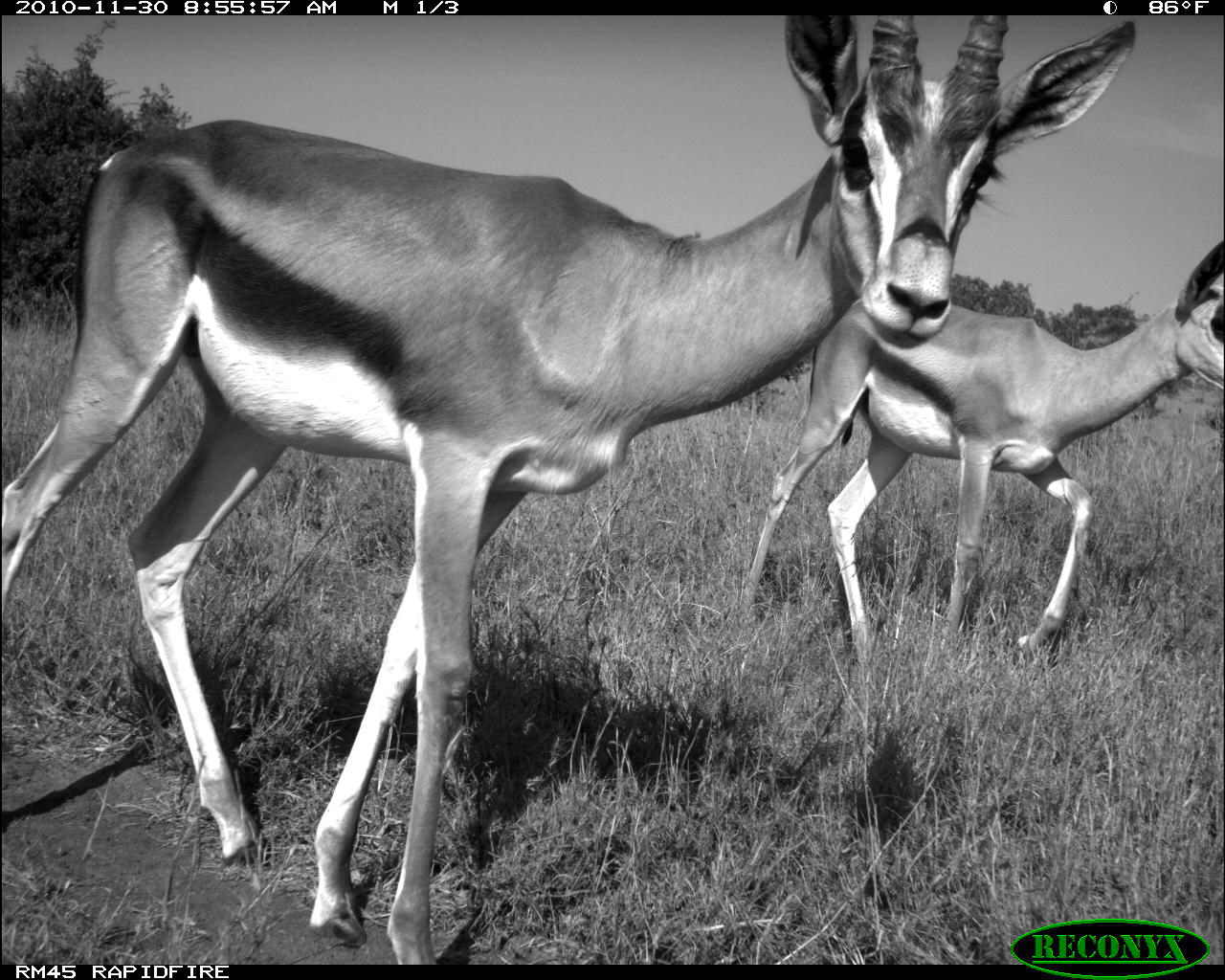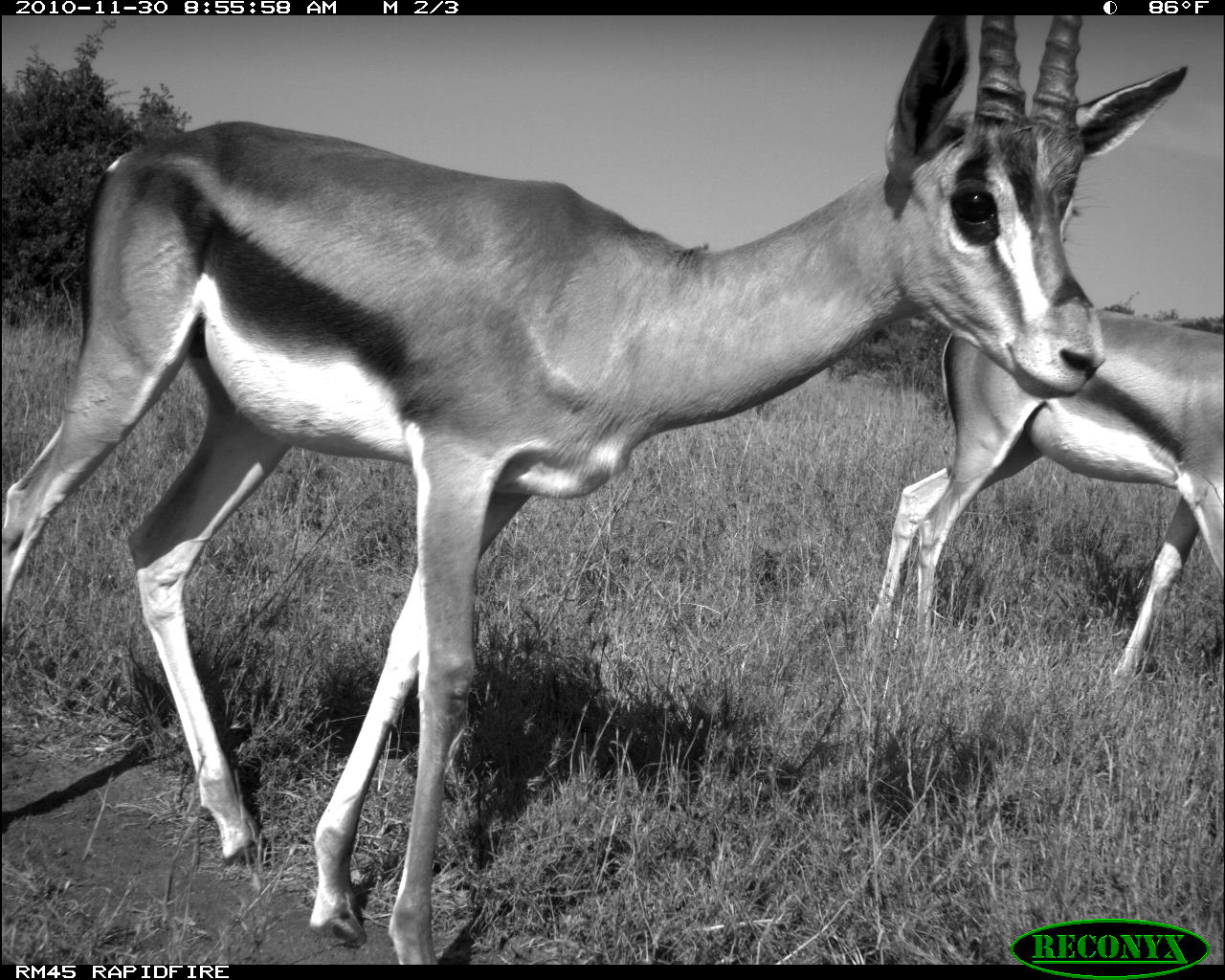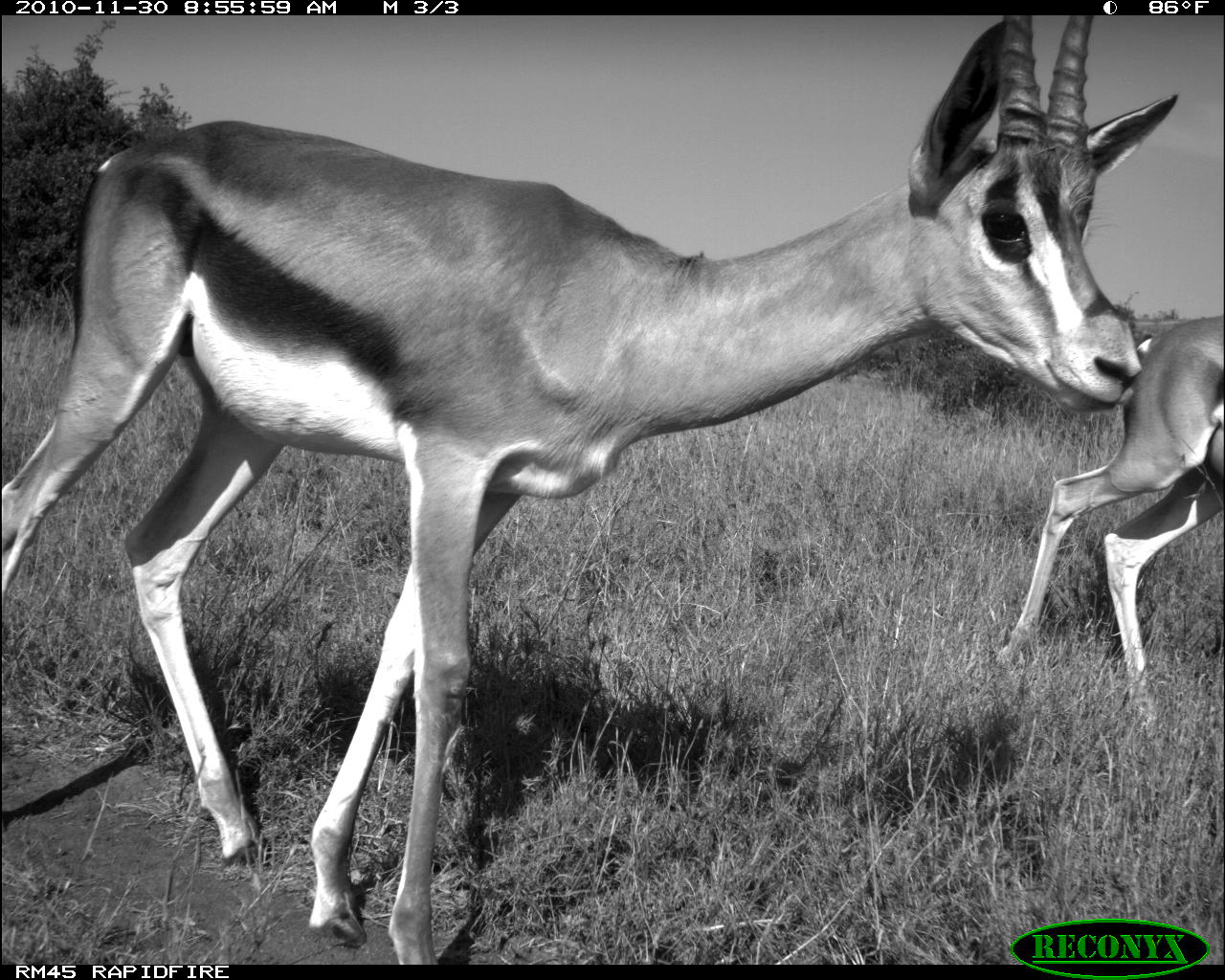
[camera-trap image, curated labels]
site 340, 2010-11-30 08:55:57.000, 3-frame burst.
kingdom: Animalia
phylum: Chordata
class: Mammalia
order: Artiodactyla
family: Bovidae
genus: Nanger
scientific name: Nanger granti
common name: grant's gazelle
Nanger granti (grant's gazelle), count 2.